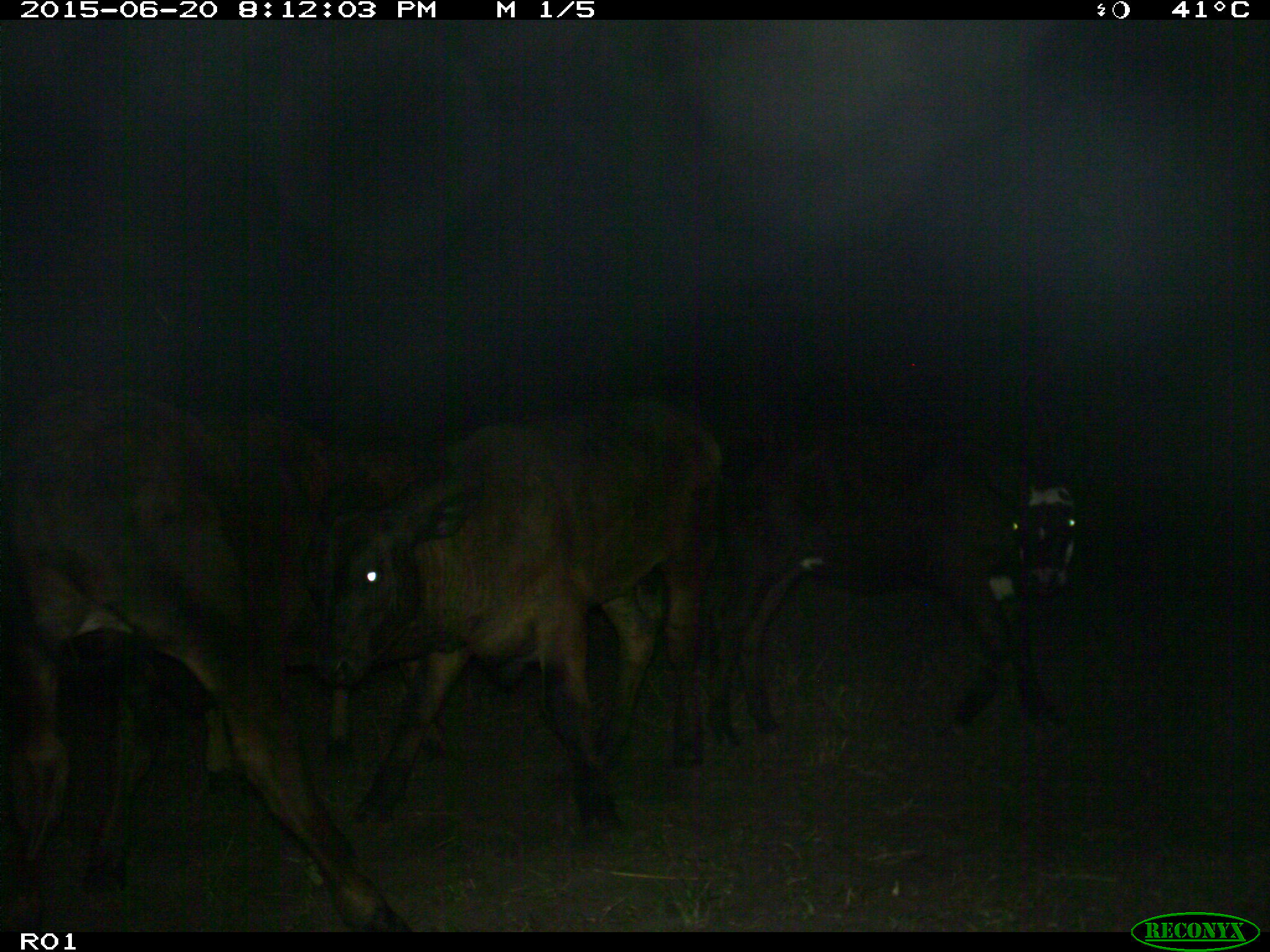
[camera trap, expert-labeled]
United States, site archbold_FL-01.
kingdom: Animalia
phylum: Chordata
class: Mammalia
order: Artiodactyla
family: Bovidae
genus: Bos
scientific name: Bos taurus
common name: domestic cow